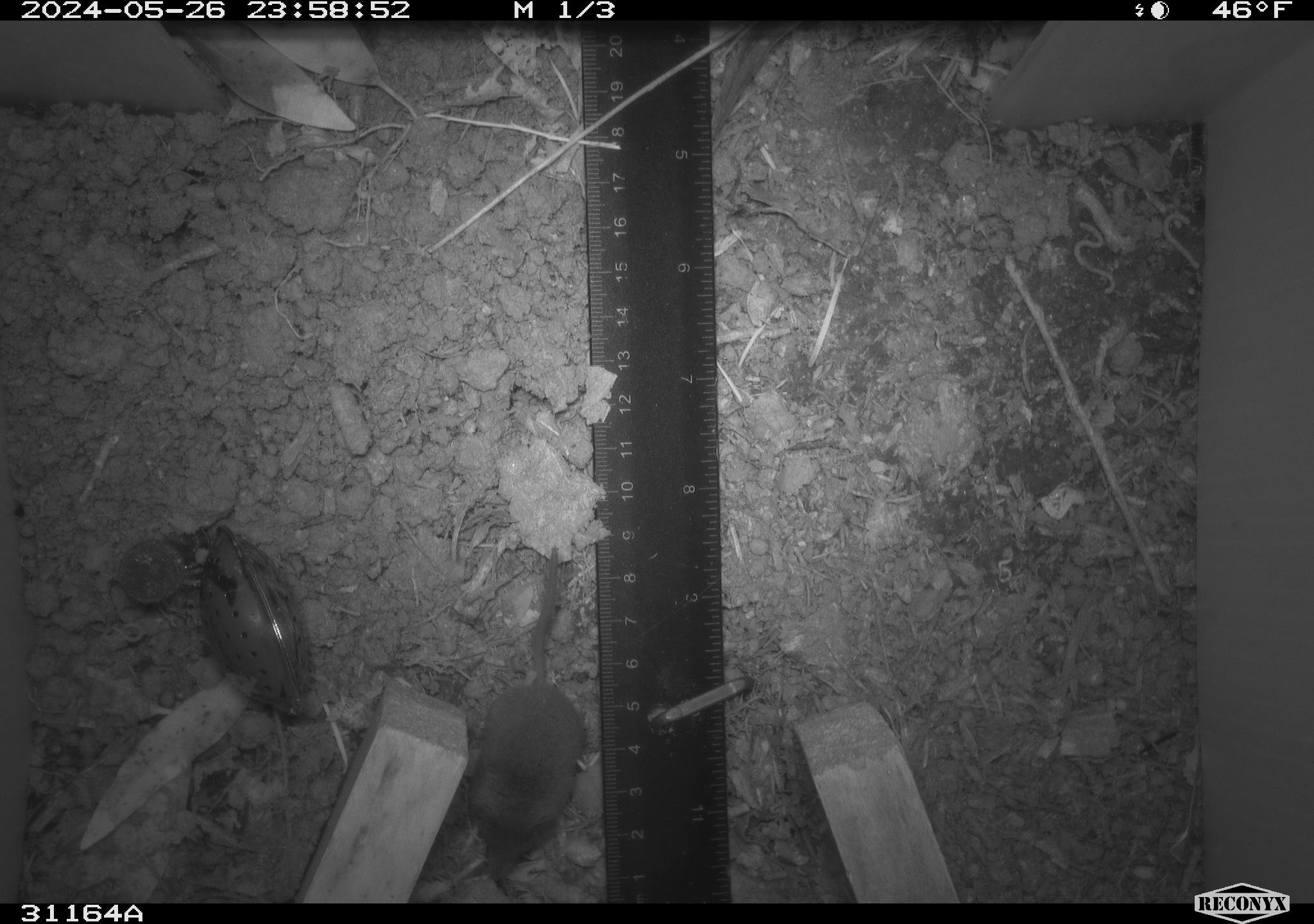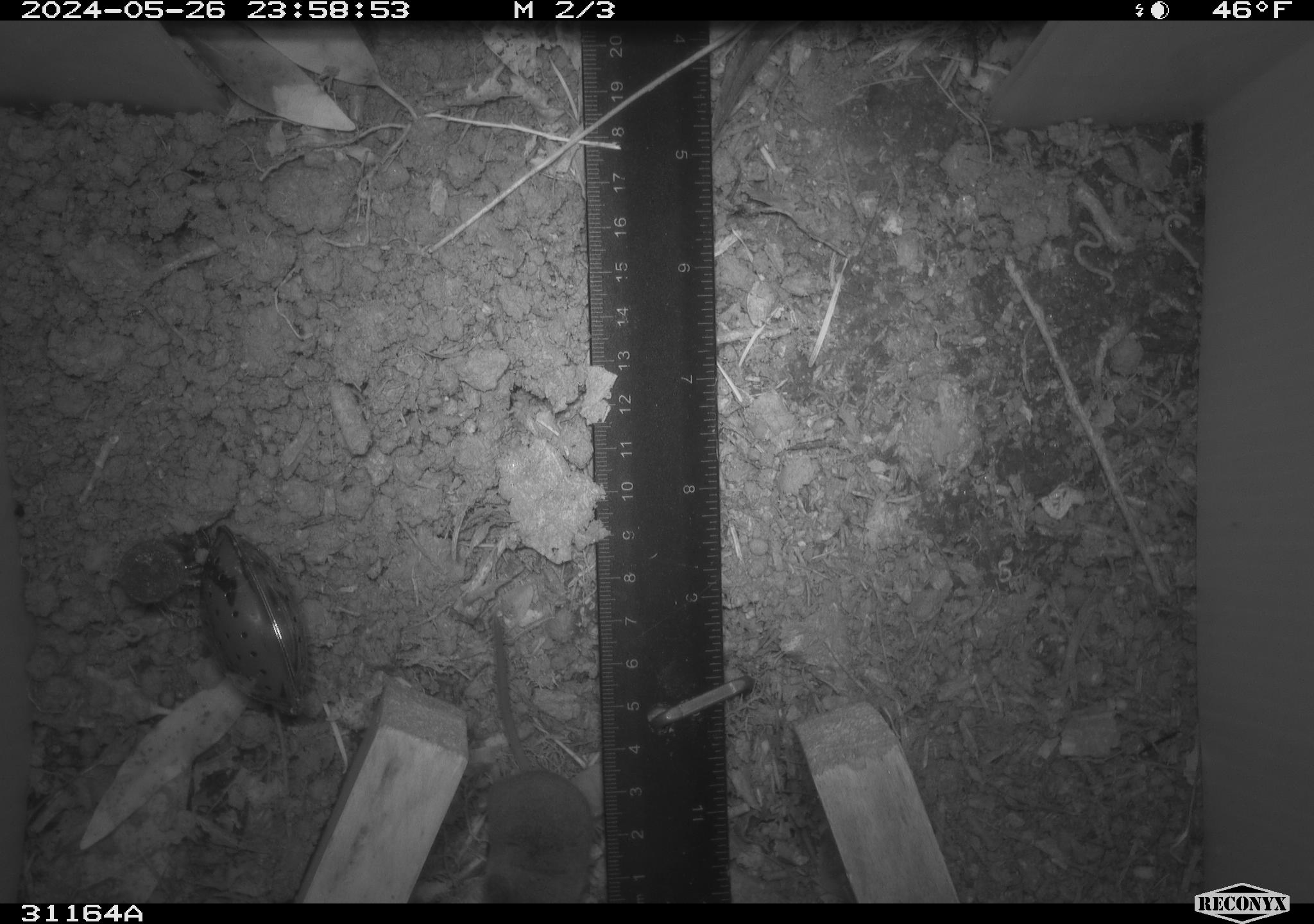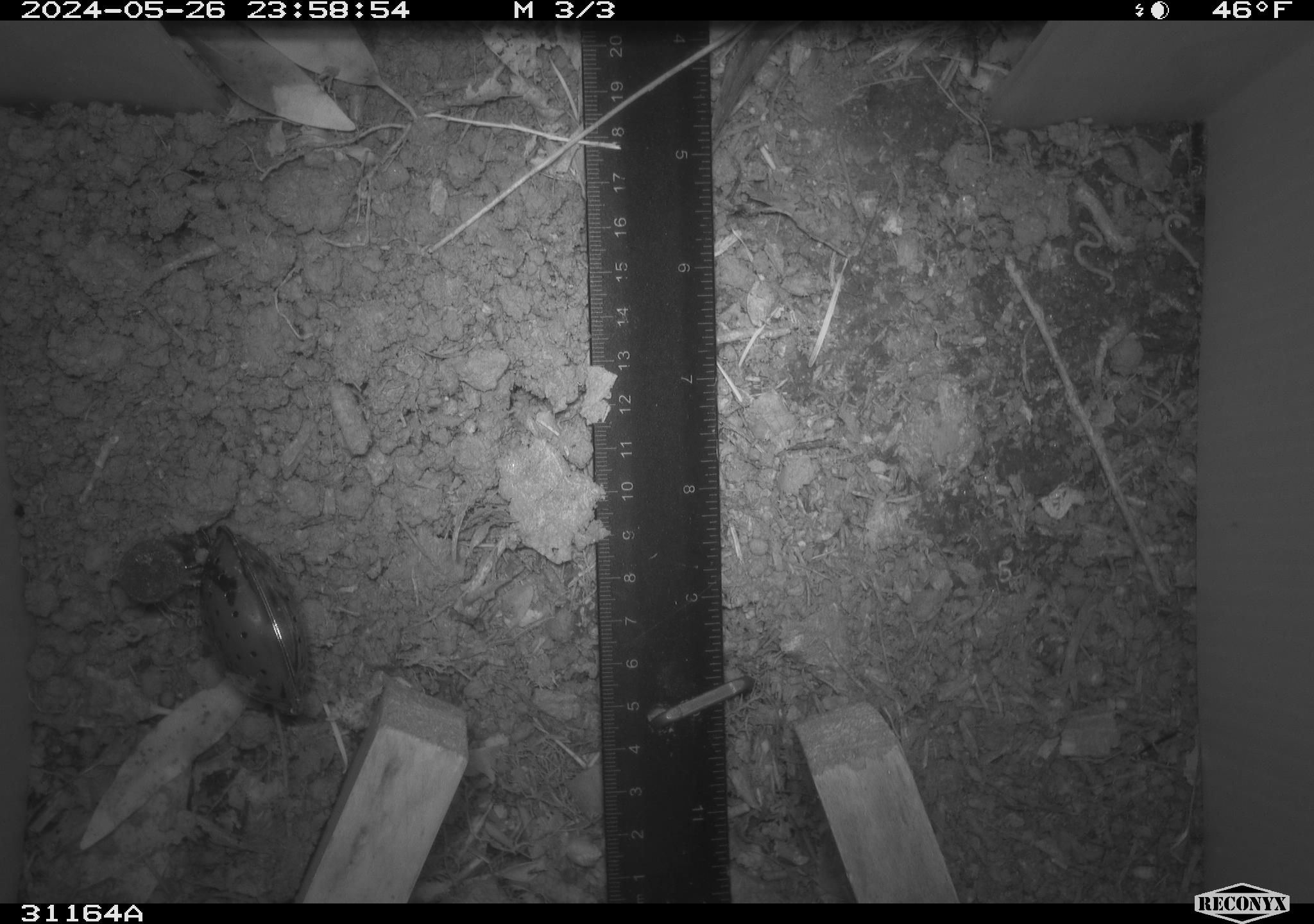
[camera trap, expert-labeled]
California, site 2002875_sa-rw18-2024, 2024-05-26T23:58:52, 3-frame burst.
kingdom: Animalia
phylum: Chordata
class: Mammalia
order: Eulipotyphla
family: Soricidae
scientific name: Soricidae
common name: shrews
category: soricidae family